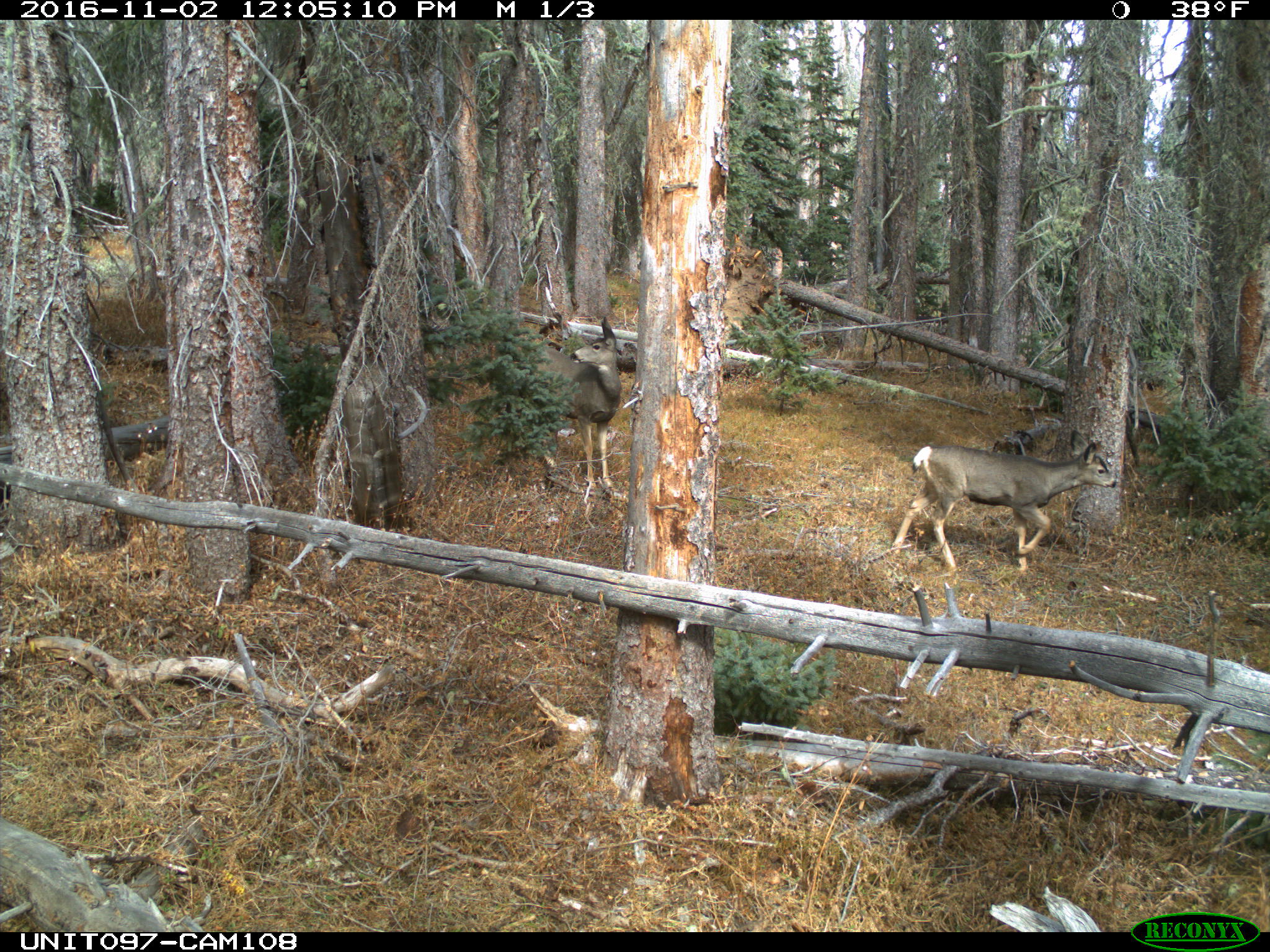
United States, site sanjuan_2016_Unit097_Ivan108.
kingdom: Animalia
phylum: Chordata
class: Mammalia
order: Artiodactyla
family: Cervidae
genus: Odocoileus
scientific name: Odocoileus hemionus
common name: mule deer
Odocoileus hemionus (mule deer).